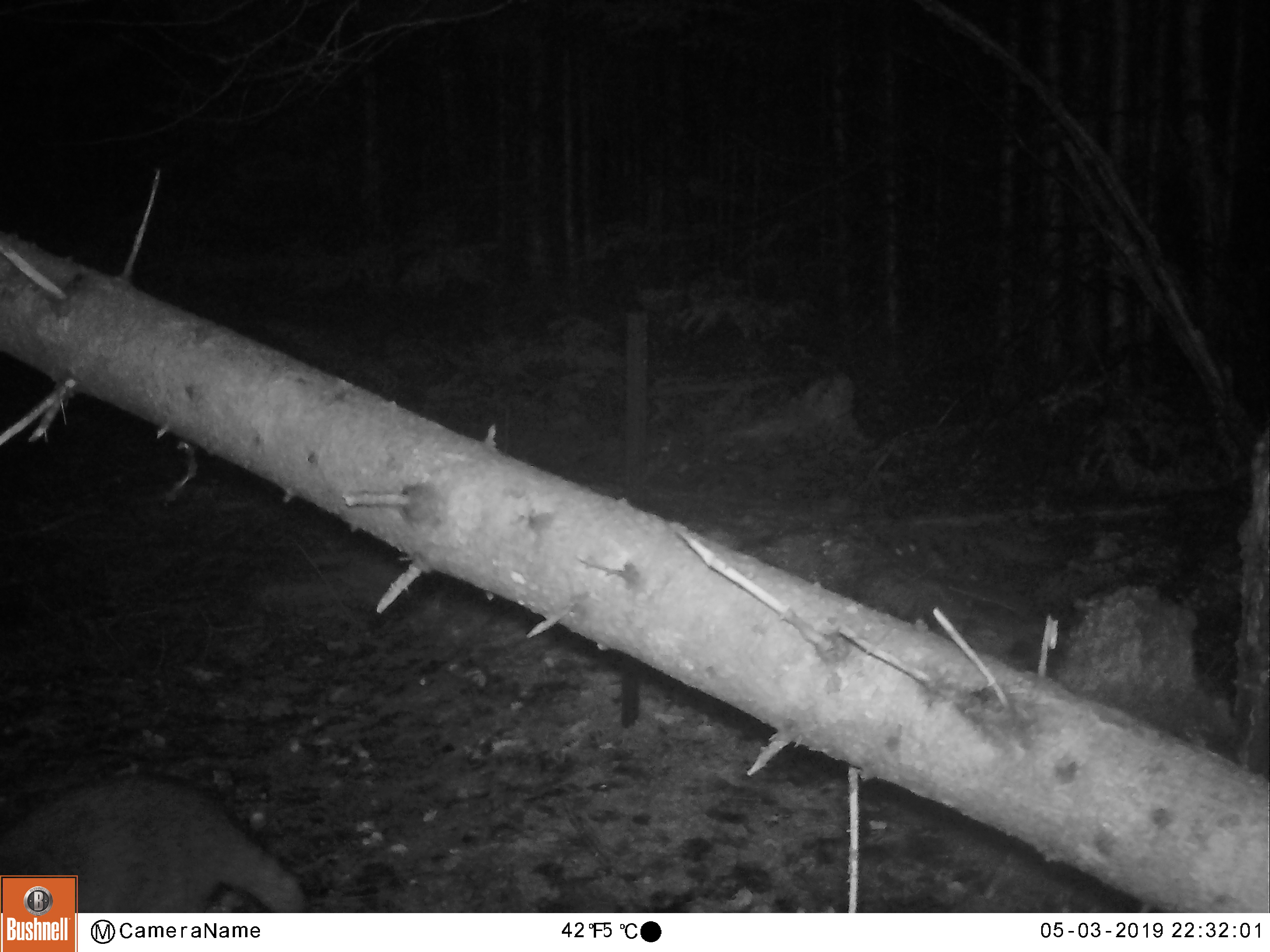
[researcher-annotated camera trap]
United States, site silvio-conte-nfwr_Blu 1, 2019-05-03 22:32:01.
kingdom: Animalia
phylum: Chordata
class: Mammalia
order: Carnivora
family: Procyonidae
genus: Procyon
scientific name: Procyon lotor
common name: raccoon